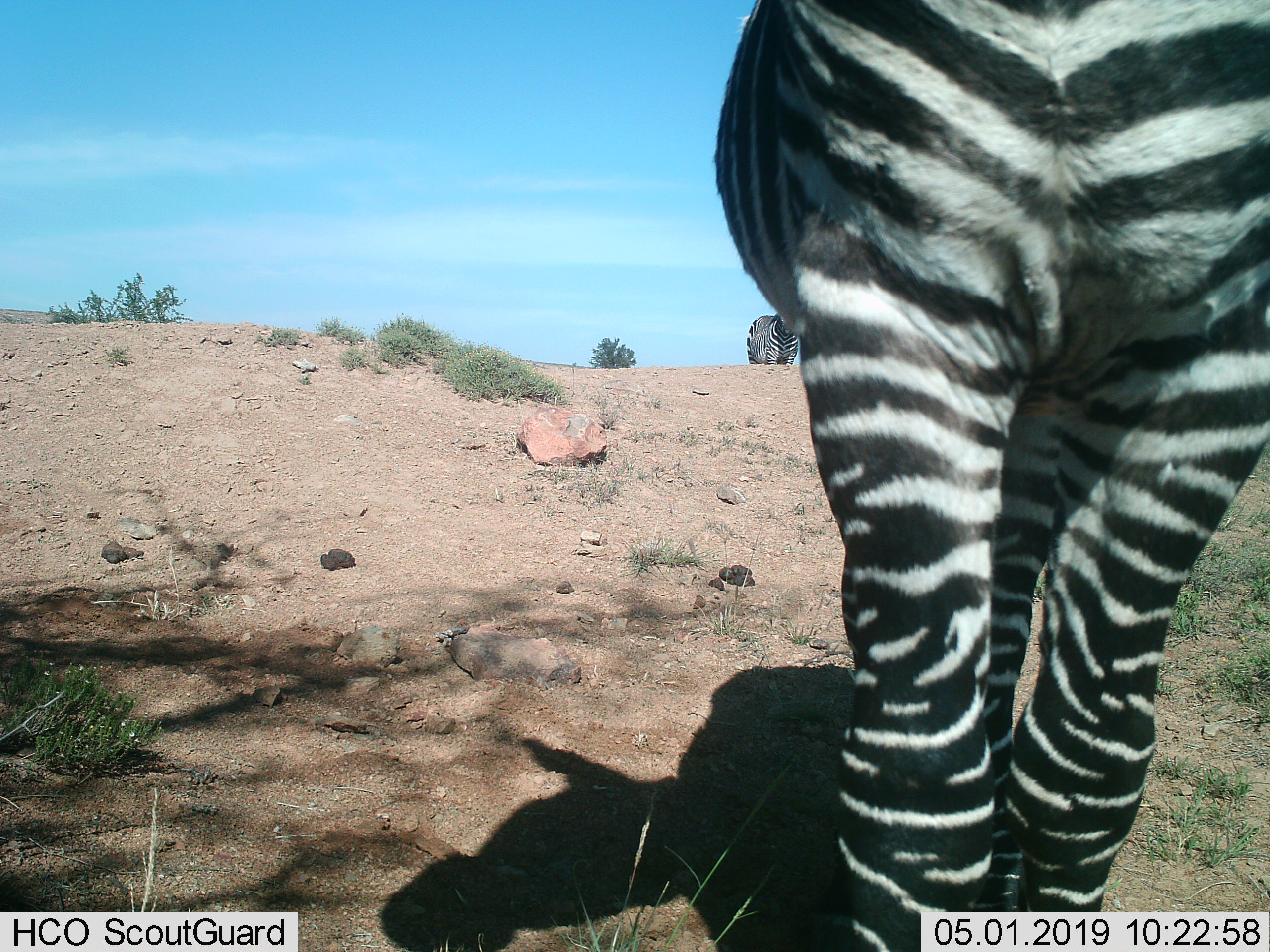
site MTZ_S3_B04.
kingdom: Animalia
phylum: Chordata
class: Mammalia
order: Perissodactyla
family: Equidae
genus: Equus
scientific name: Equus quagga burchellii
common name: burchell's zebra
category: zebraburchells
Zebraburchells (burchell's zebra) (Equus quagga burchellii), count 2. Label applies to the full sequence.